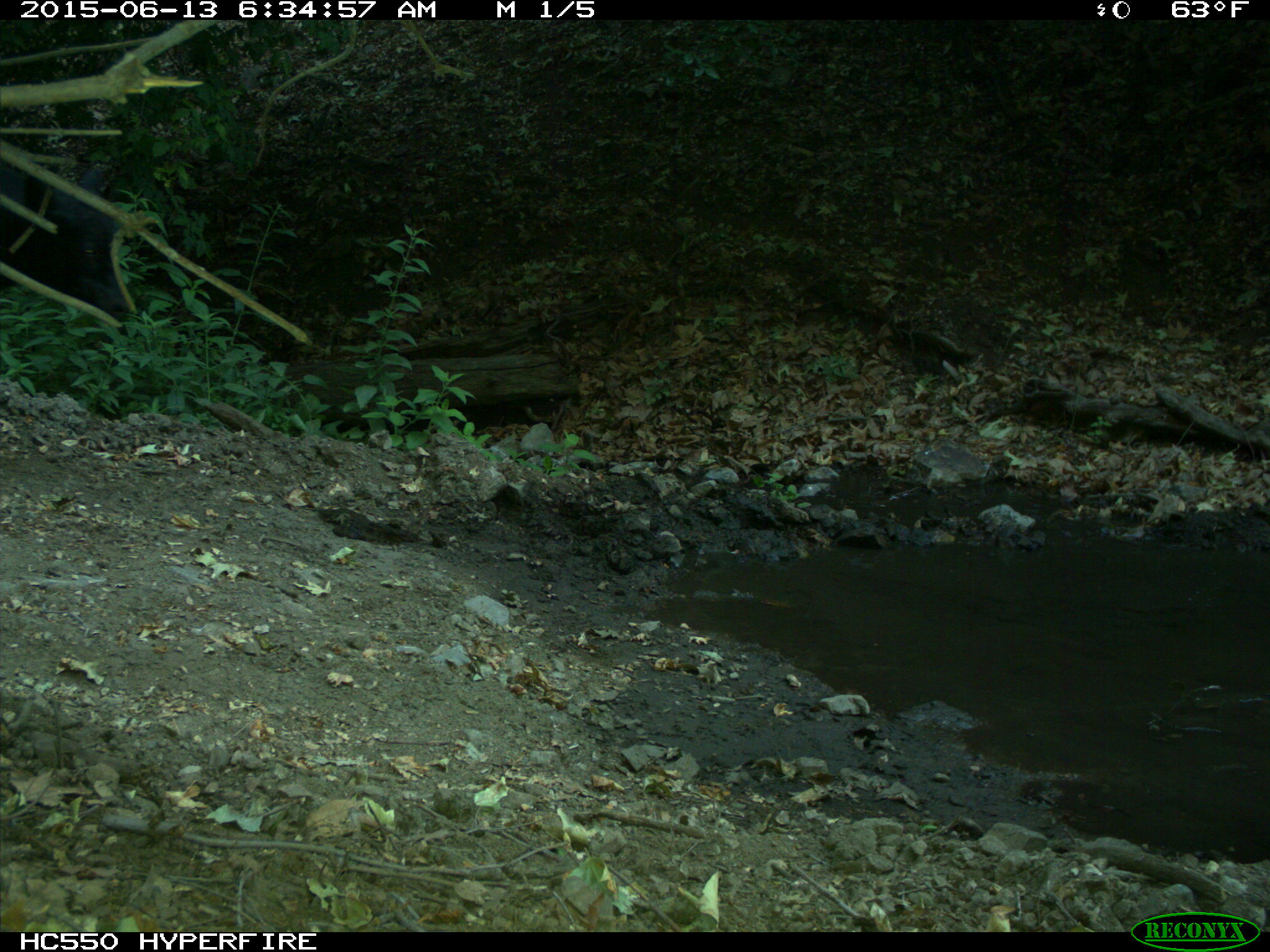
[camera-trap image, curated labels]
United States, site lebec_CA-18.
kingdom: Animalia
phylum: Chordata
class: Mammalia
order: Artiodactyla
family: Bovidae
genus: Bos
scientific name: Bos taurus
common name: domestic cow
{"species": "Bos taurus (domestic cow)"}